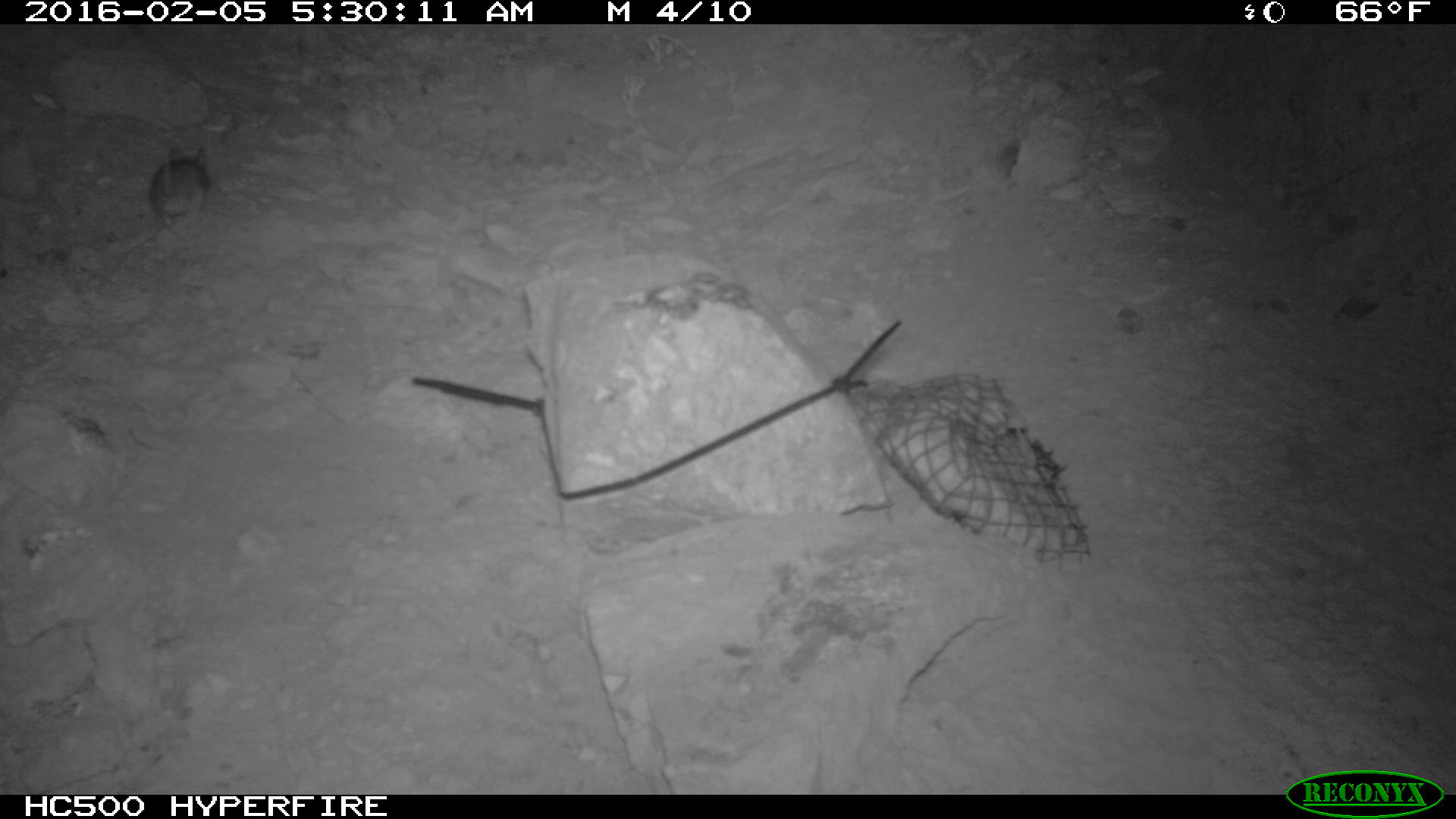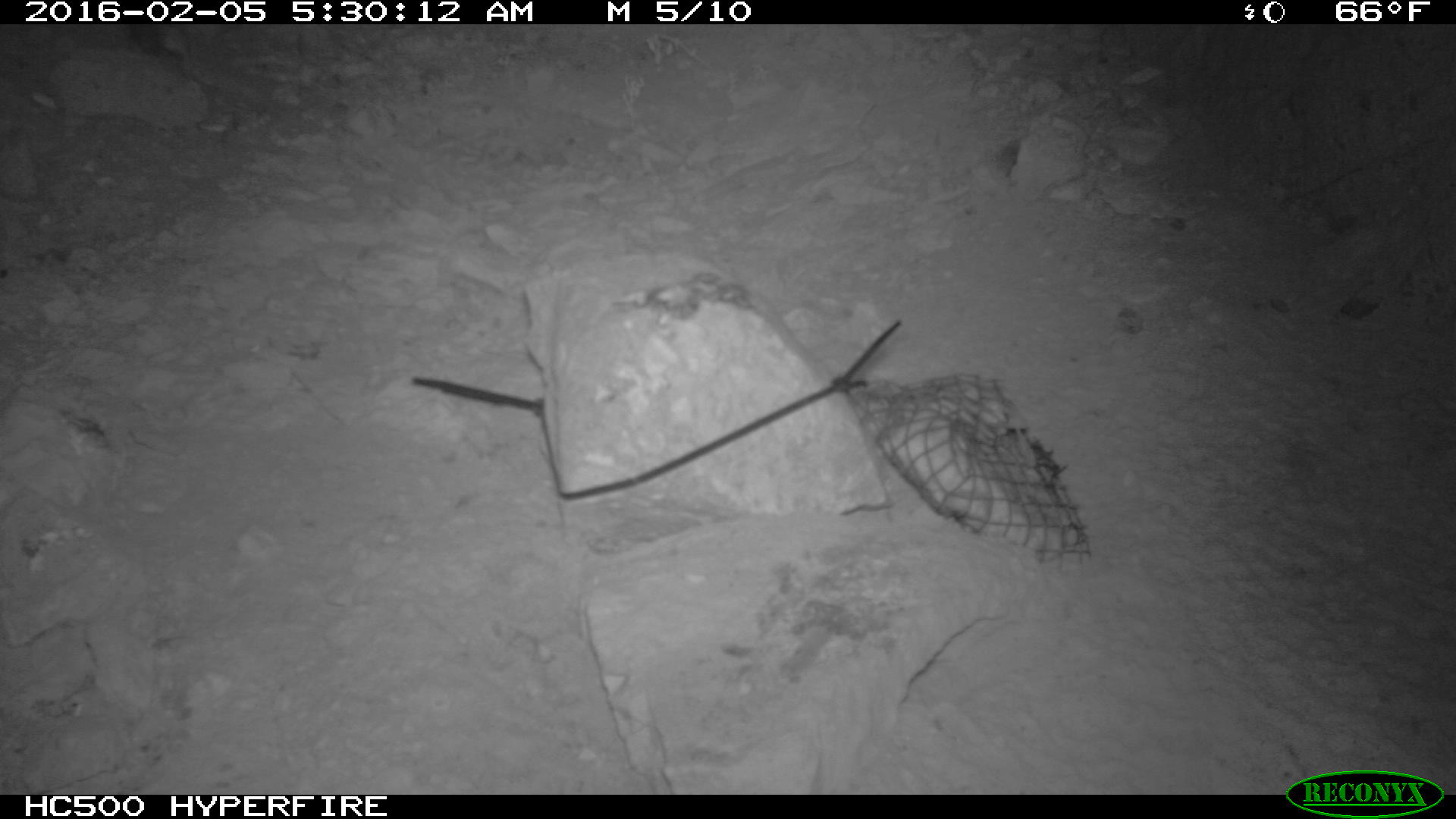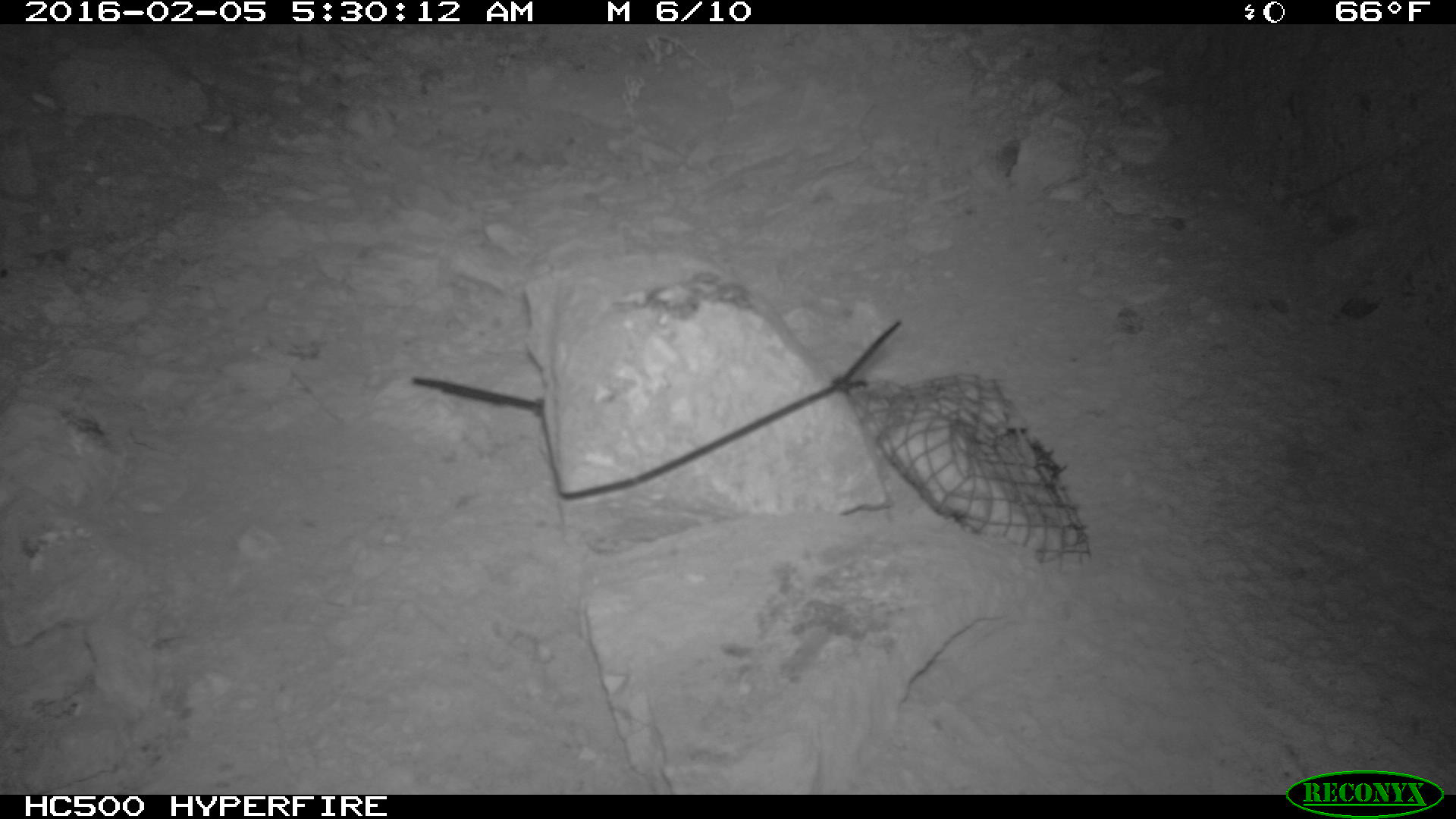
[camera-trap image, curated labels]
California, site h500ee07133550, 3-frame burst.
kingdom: Animalia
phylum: Chordata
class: Mammalia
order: Rodentia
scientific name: Rodentia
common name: rodent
Rodent (Rodentia).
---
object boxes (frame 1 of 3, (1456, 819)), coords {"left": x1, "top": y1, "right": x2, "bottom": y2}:
rodent: {"left": 149, "top": 140, "right": 209, "bottom": 227}